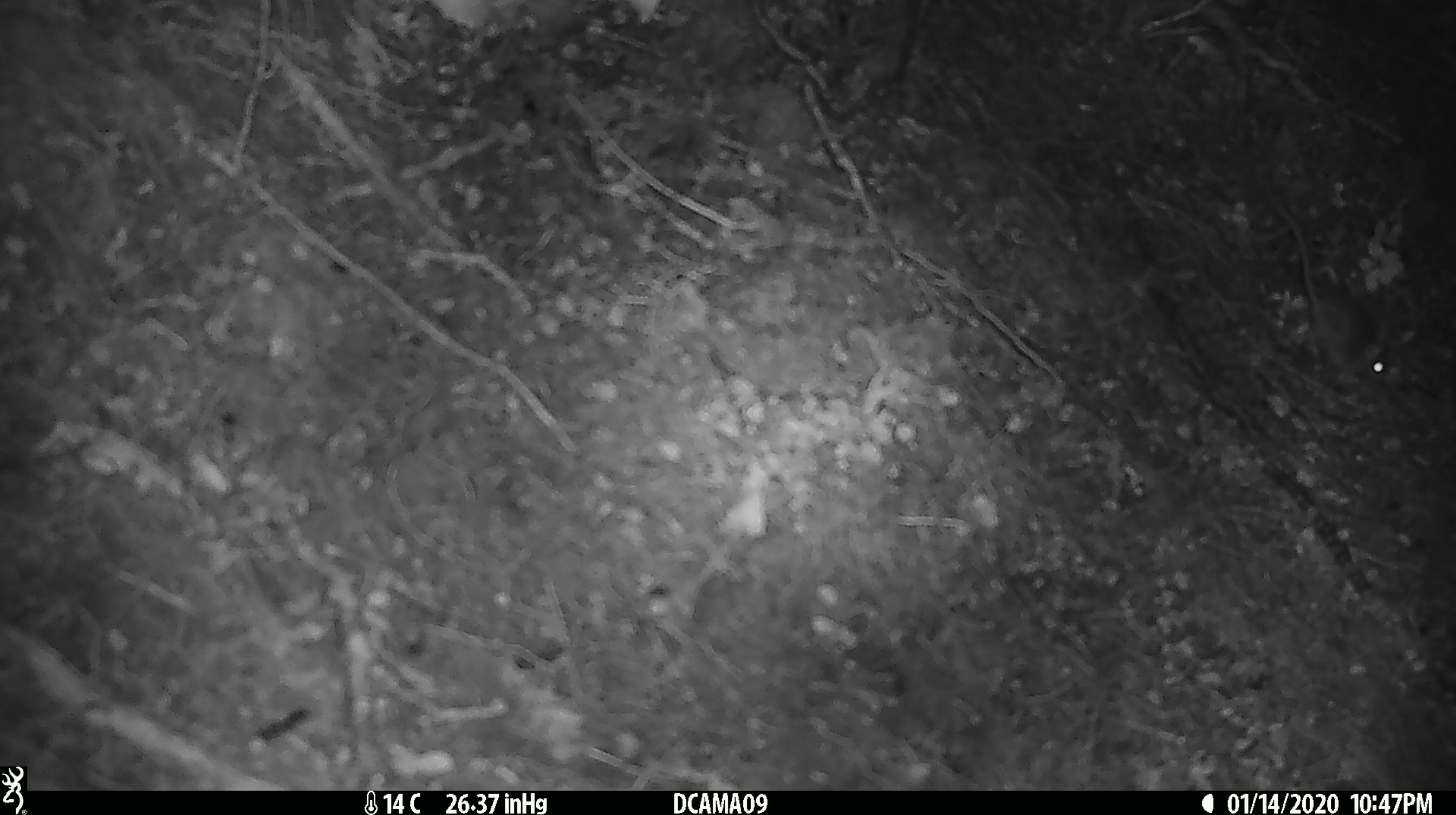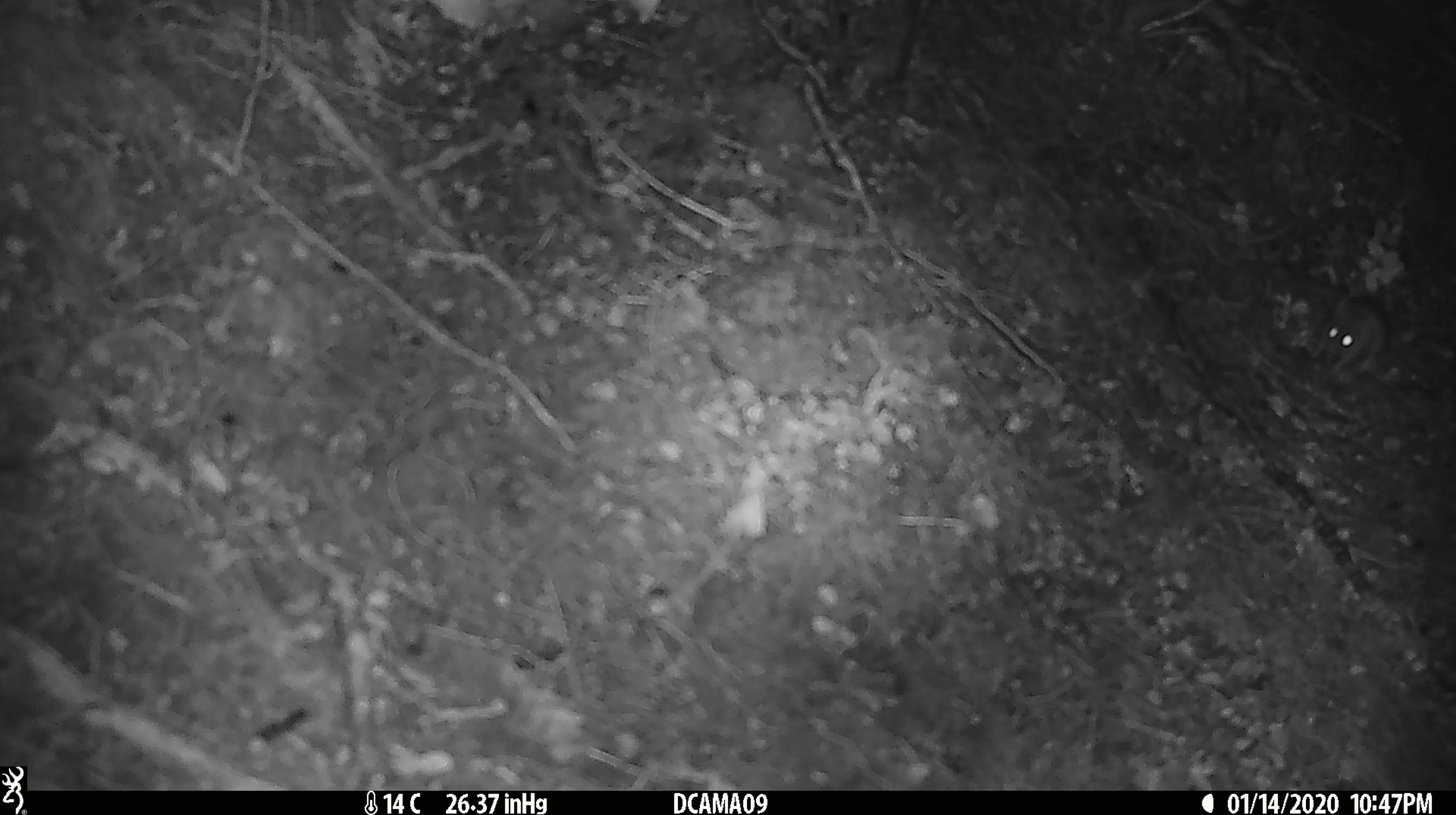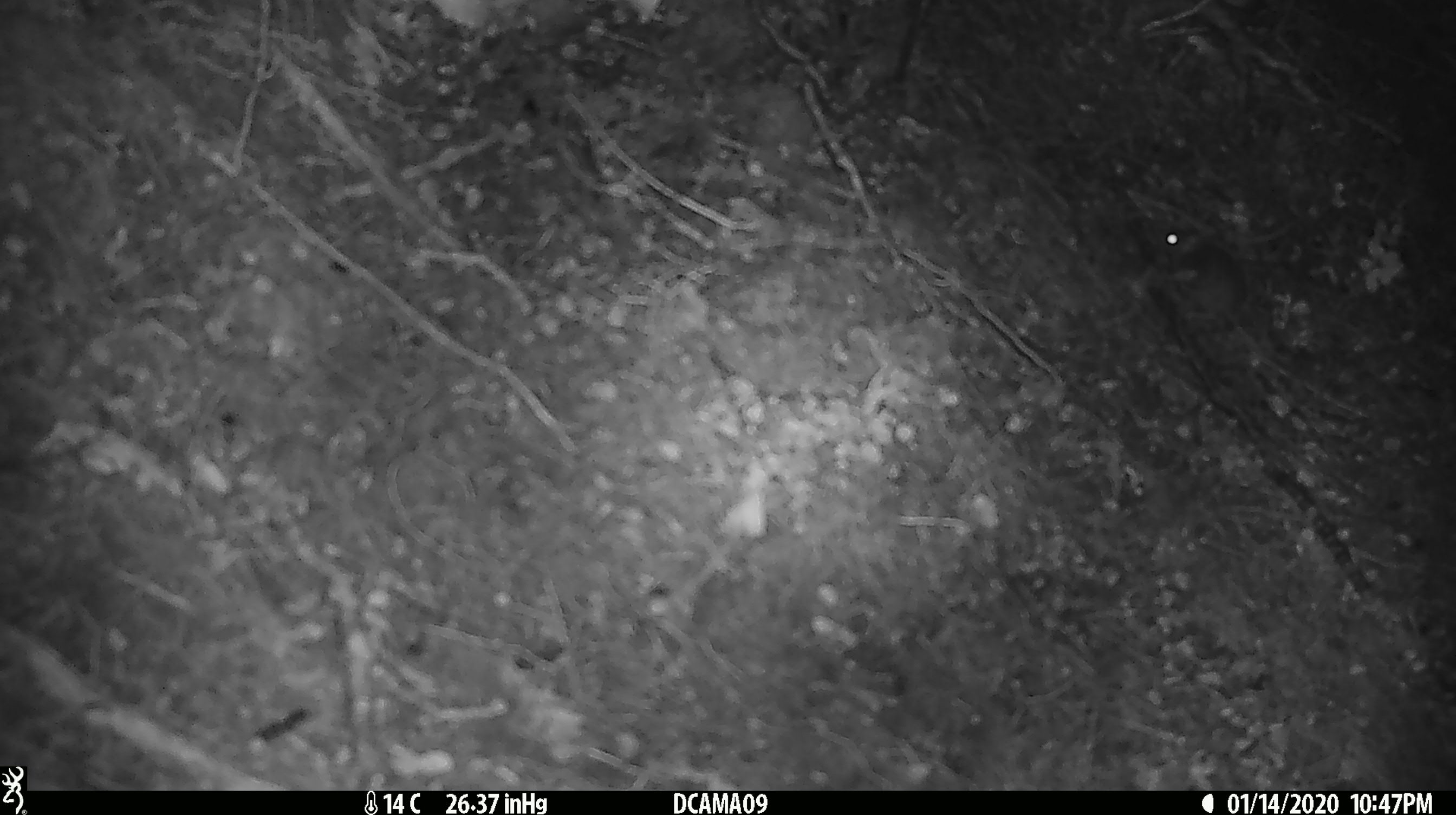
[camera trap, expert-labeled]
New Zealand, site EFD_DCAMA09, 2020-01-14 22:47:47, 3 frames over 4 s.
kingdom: Animalia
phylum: Chordata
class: Mammalia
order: Rodentia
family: Muridae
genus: Mus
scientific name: Mus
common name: mouse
Mouse (Mus).